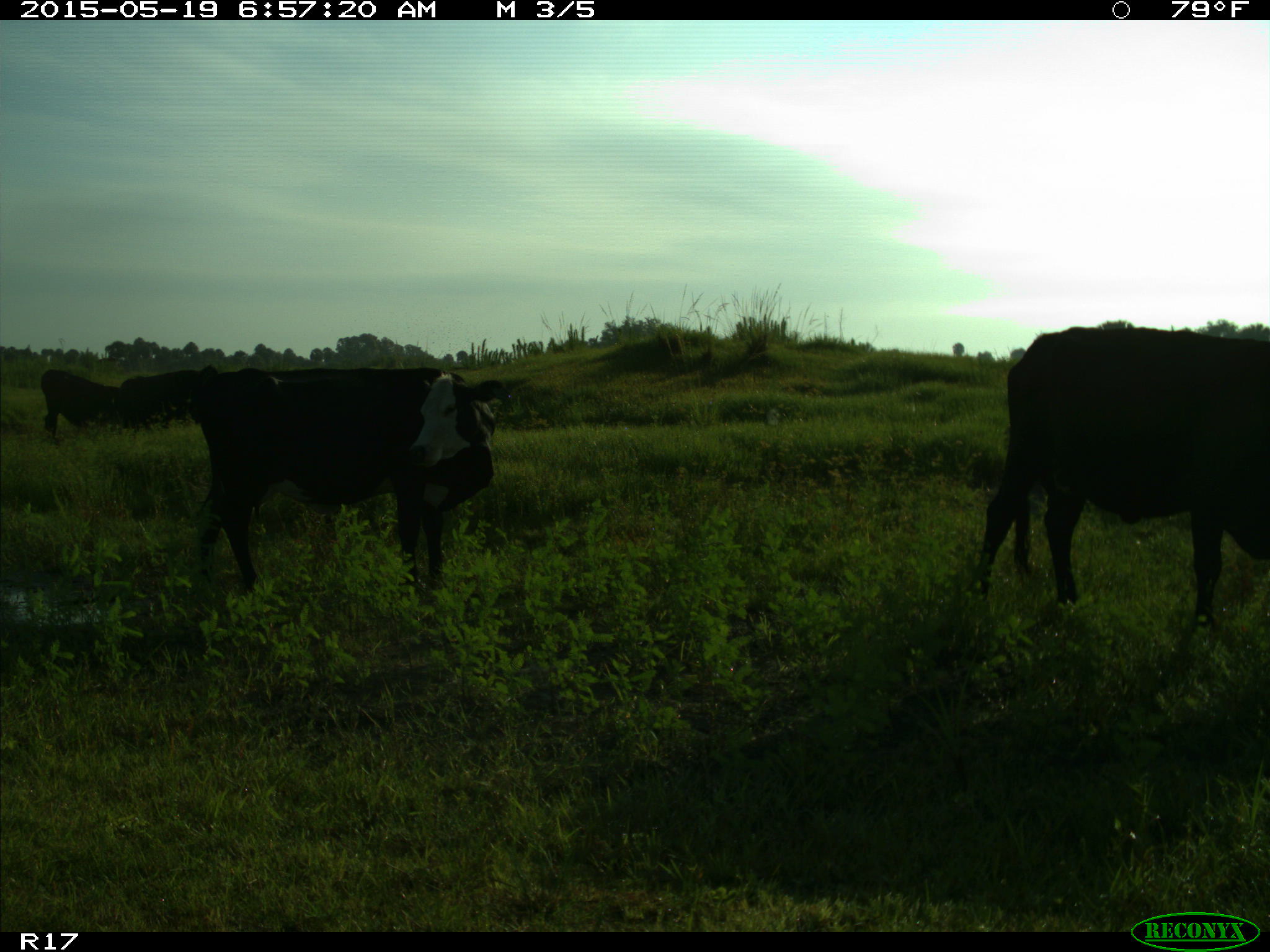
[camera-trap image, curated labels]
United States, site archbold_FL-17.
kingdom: Animalia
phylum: Chordata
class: Mammalia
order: Artiodactyla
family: Bovidae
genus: Bos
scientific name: Bos taurus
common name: domestic cow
Bos taurus (domestic cow).